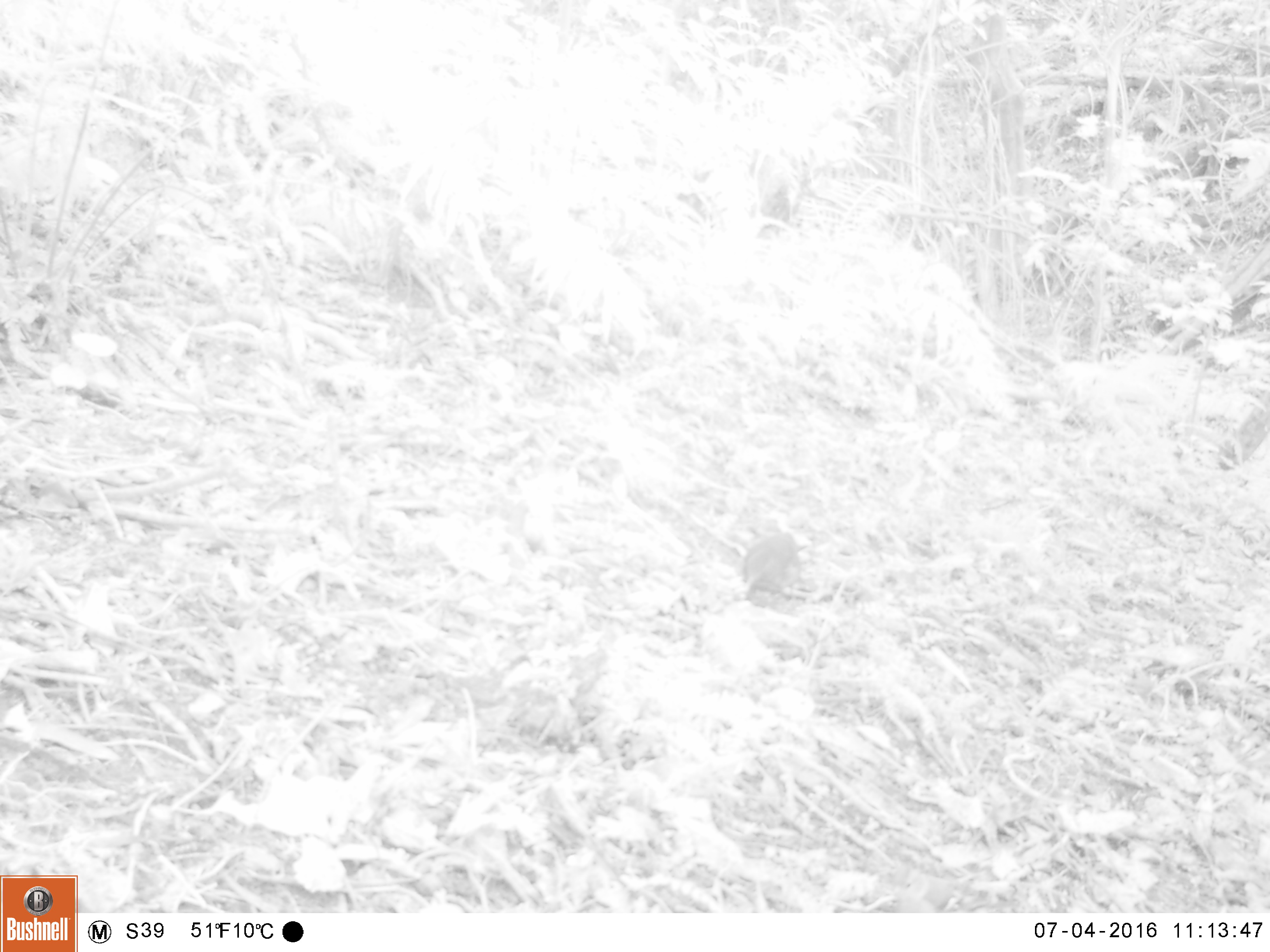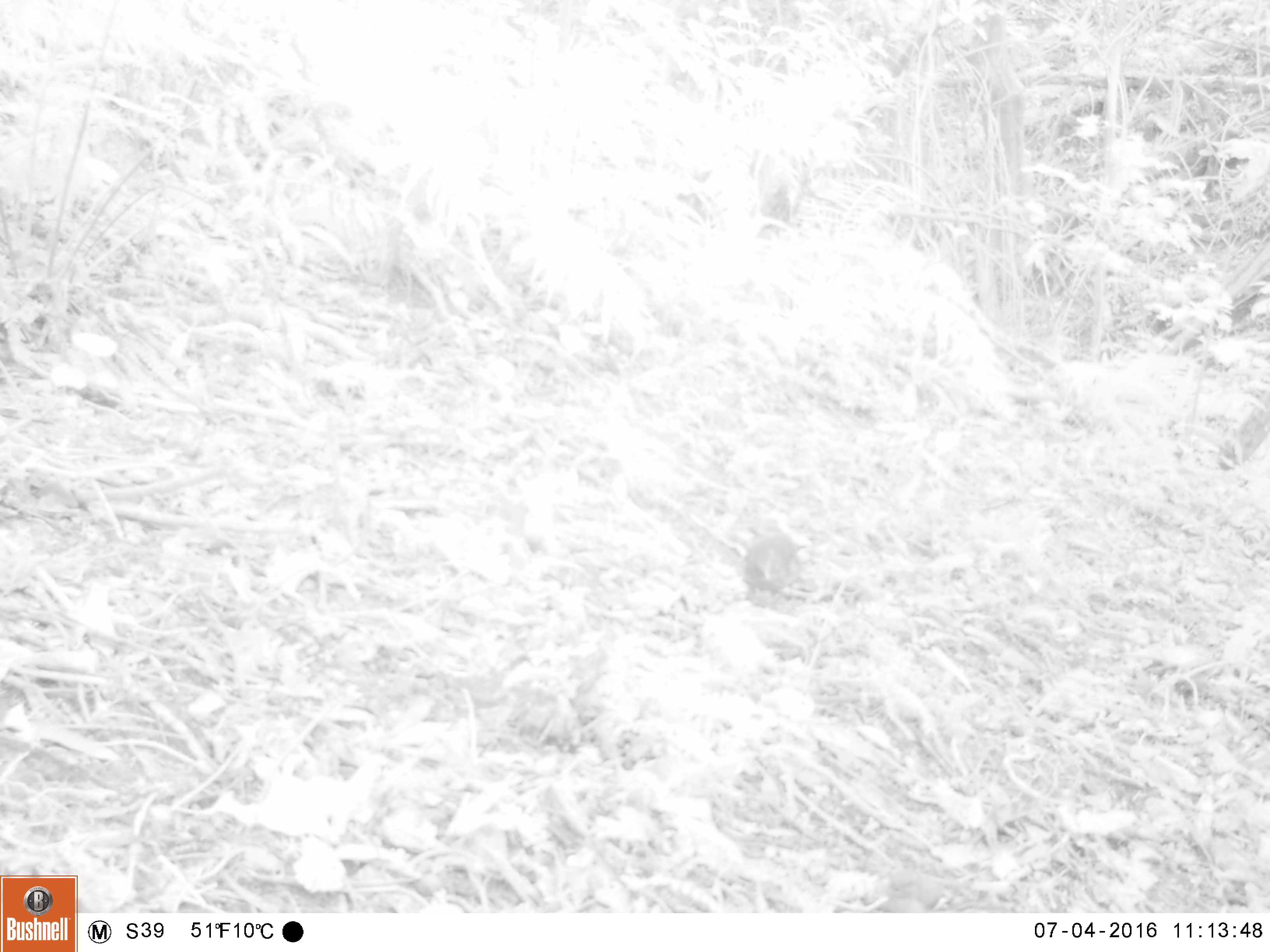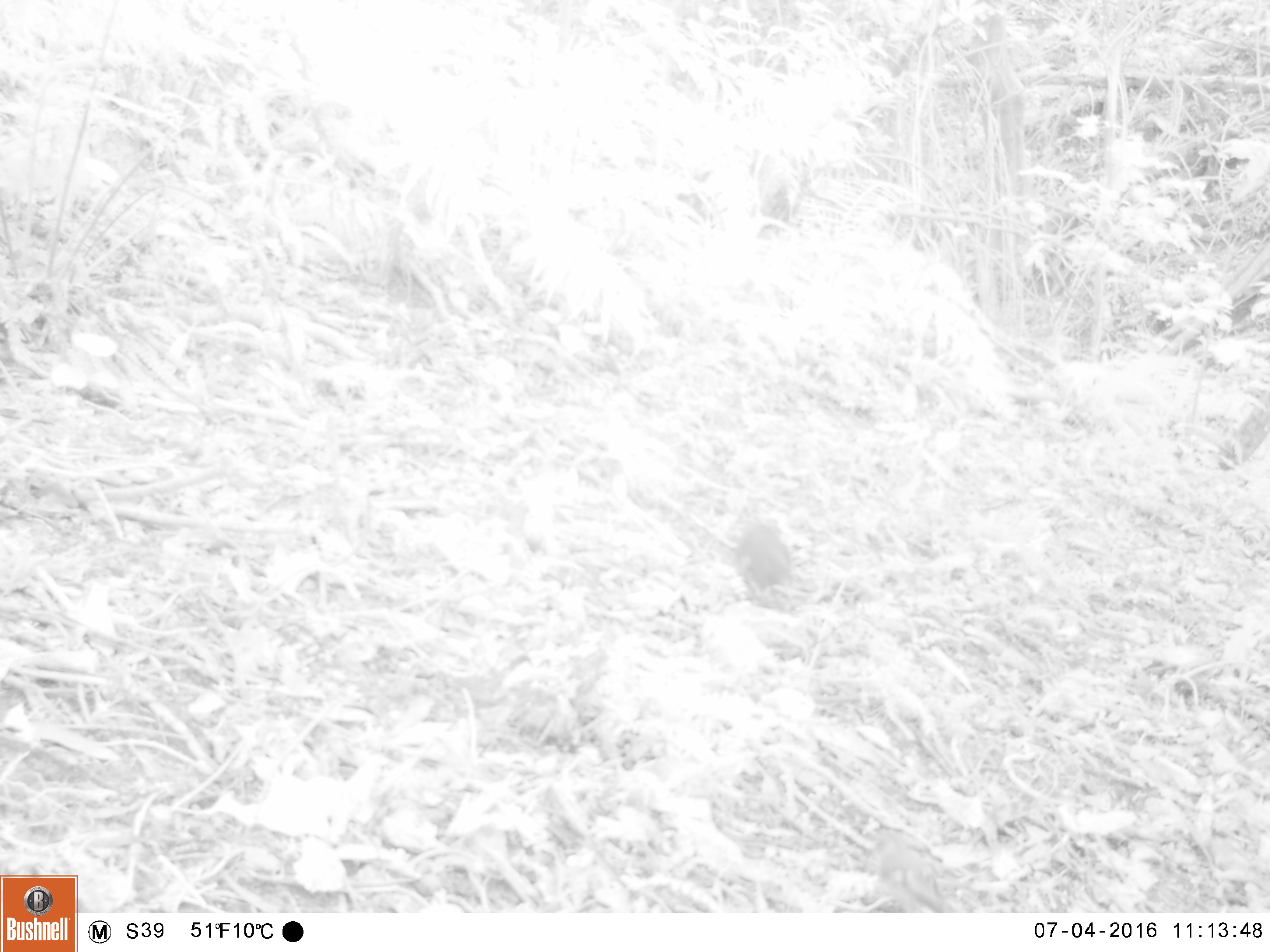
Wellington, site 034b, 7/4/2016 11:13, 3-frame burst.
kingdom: Animalia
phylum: Chordata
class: Aves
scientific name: Aves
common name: bird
Bird (Aves).